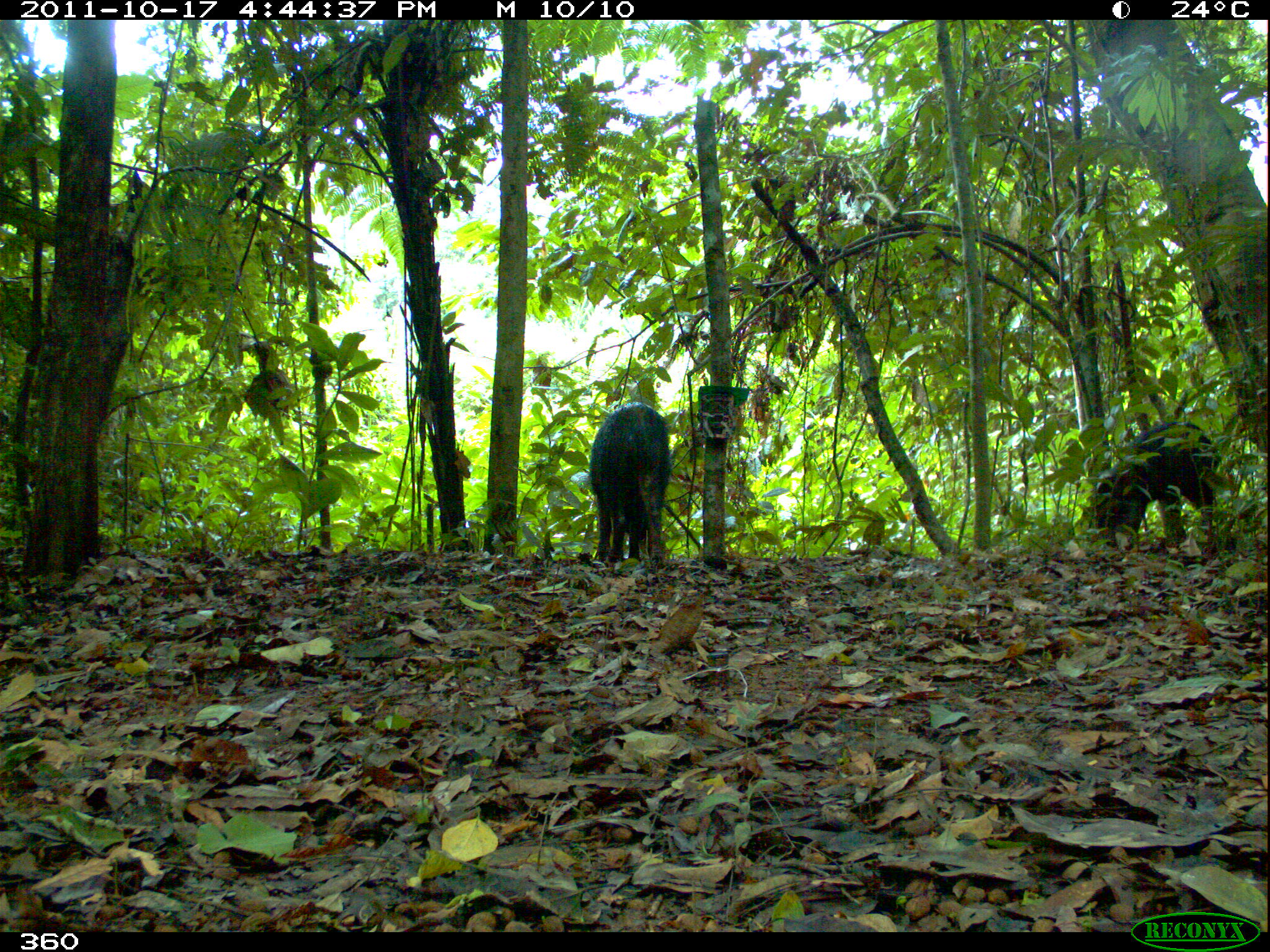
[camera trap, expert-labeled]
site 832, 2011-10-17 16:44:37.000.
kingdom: Animalia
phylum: Chordata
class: Mammalia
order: Artiodactyla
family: Tayassuidae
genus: Tayassu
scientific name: Tayassu pecari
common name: white-lipped peccary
Tayassu pecari (white-lipped peccary).